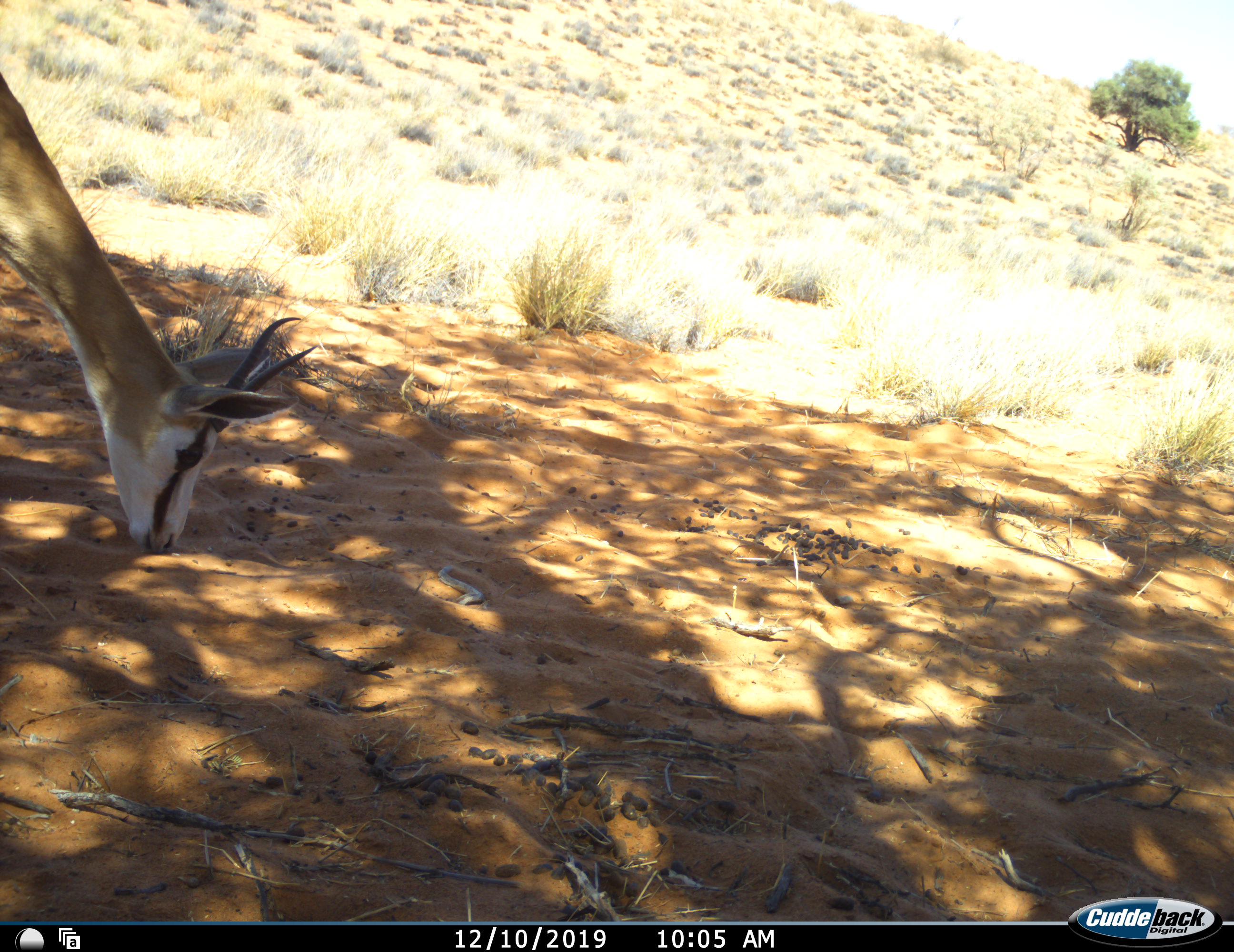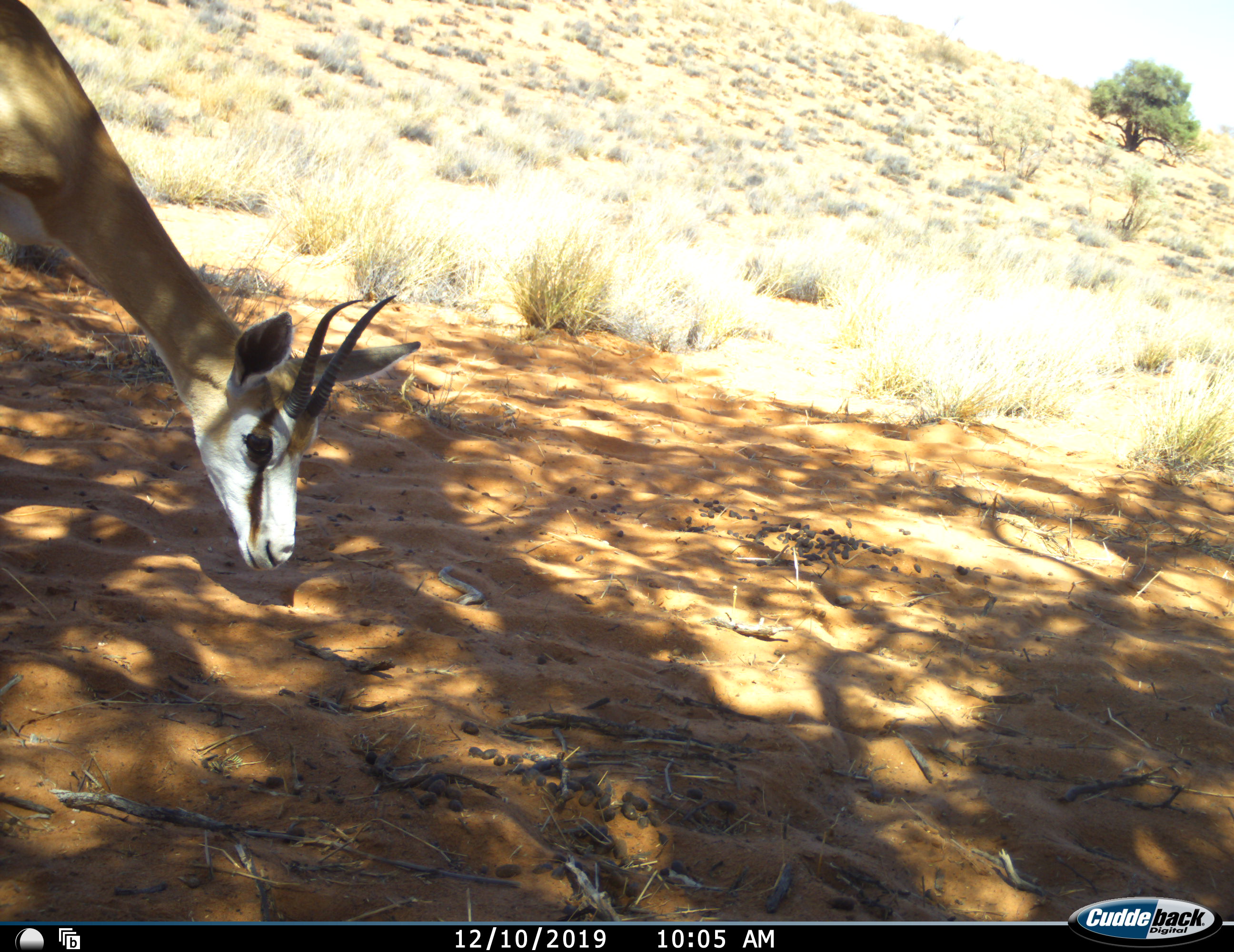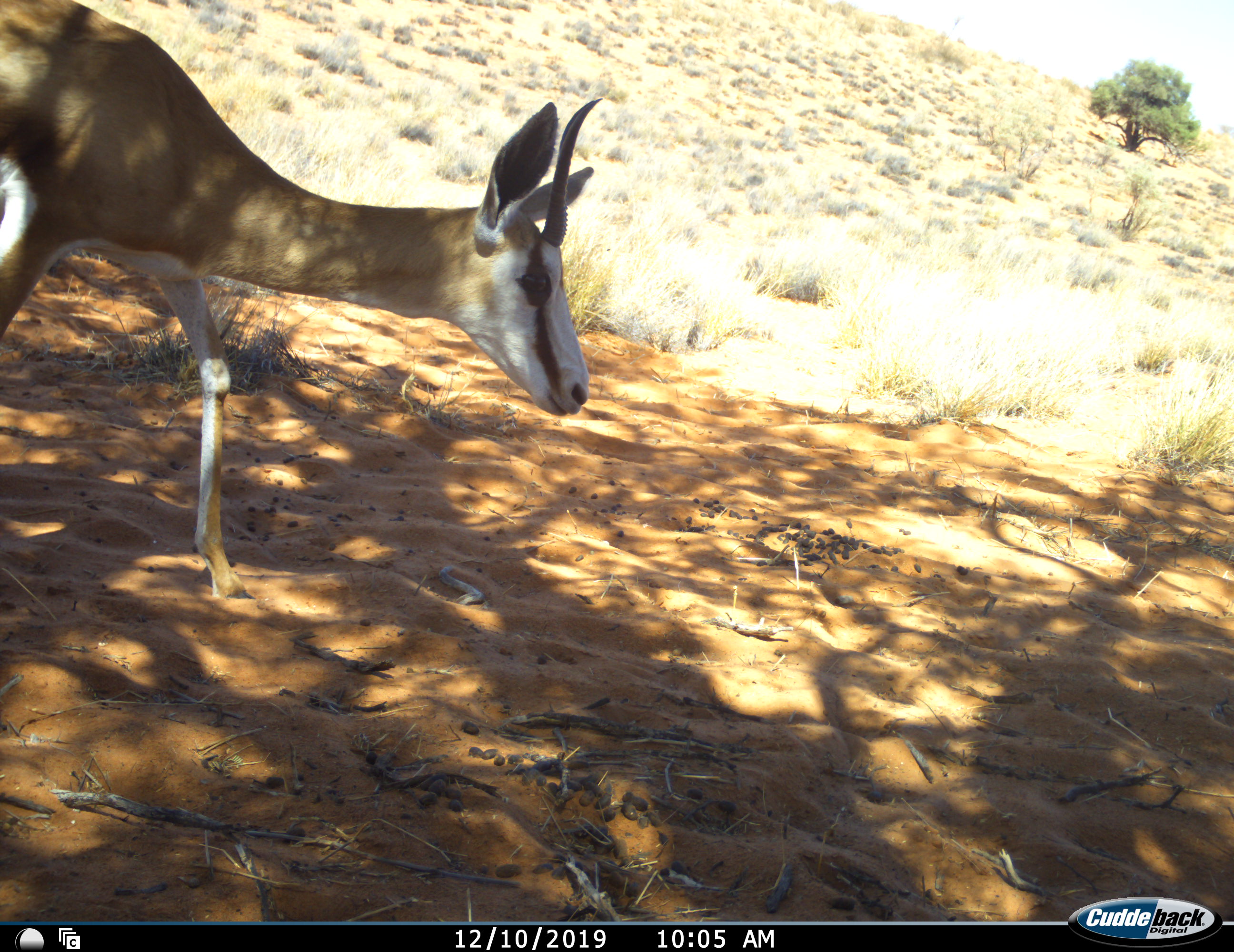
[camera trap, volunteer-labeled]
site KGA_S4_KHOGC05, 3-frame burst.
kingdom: Animalia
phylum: Chordata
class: Mammalia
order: Artiodactyla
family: Bovidae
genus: Antidorcas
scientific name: Antidorcas marsupialis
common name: springbok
Springbok (Antidorcas marsupialis), count 1. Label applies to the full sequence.